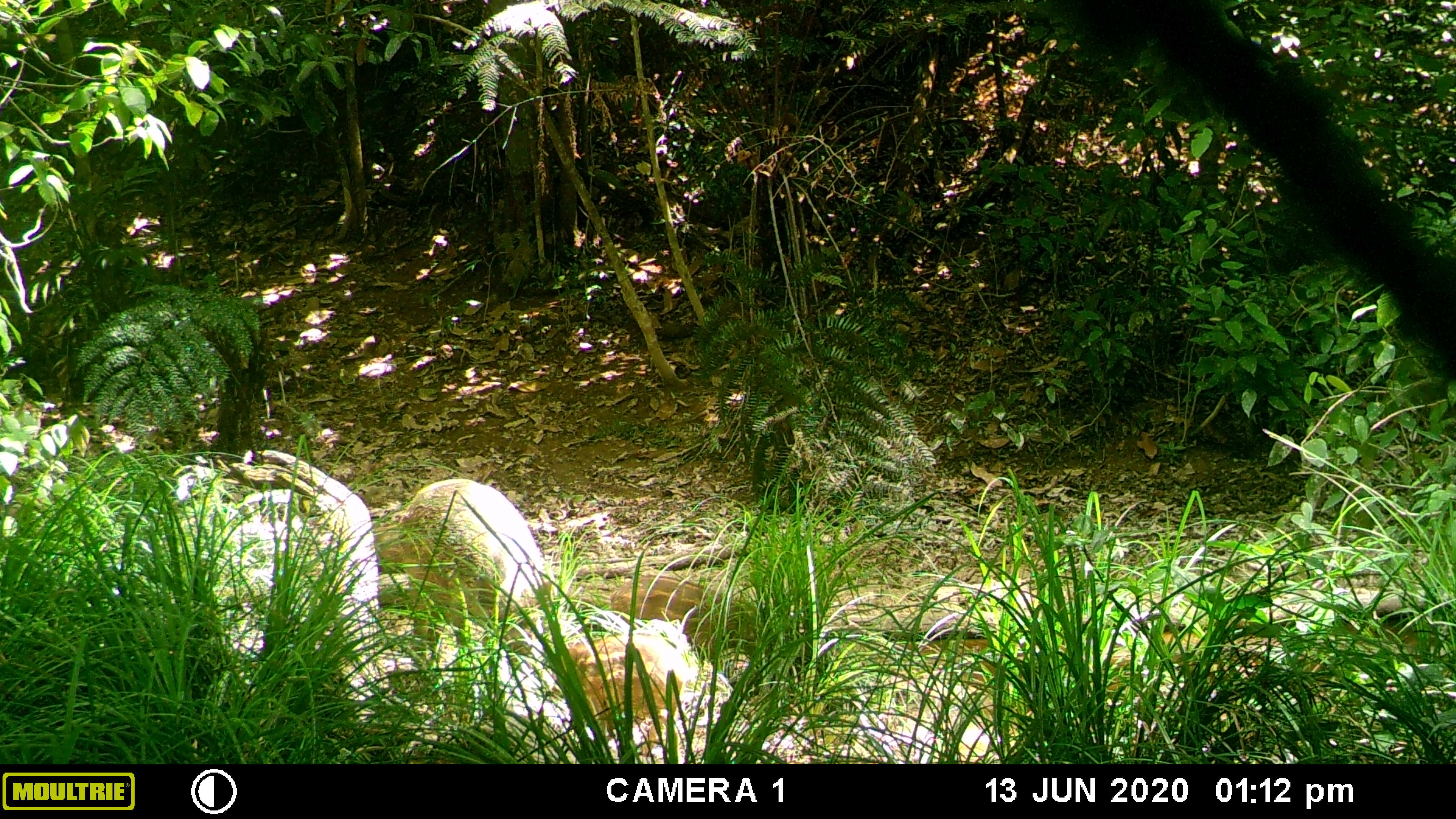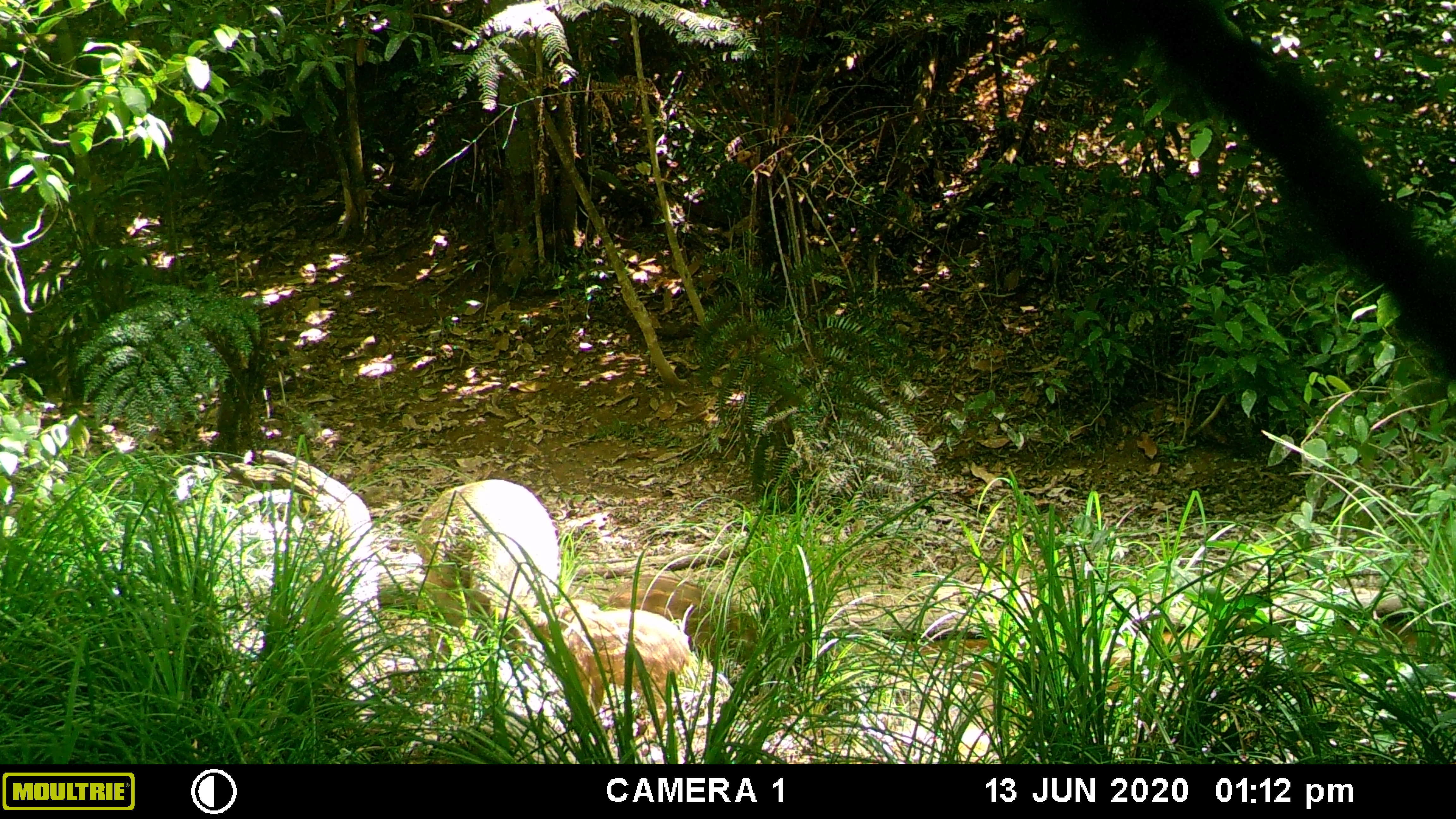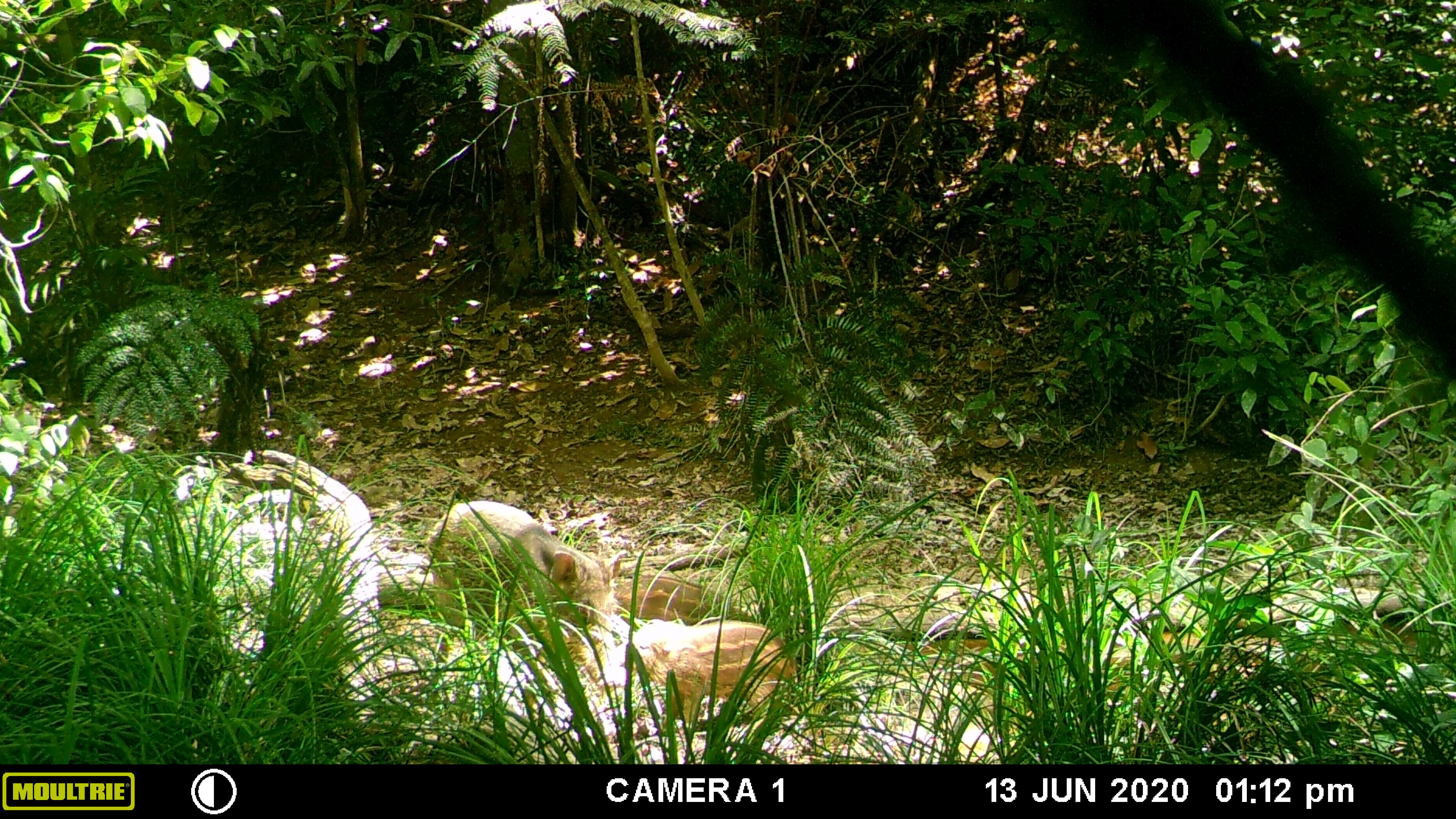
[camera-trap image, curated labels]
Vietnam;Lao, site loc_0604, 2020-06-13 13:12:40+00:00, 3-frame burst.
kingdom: Animalia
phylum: Chordata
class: Mammalia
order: Artiodactyla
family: Suidae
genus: Sus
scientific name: Sus scrofa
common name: eurasian wild pig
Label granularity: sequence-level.